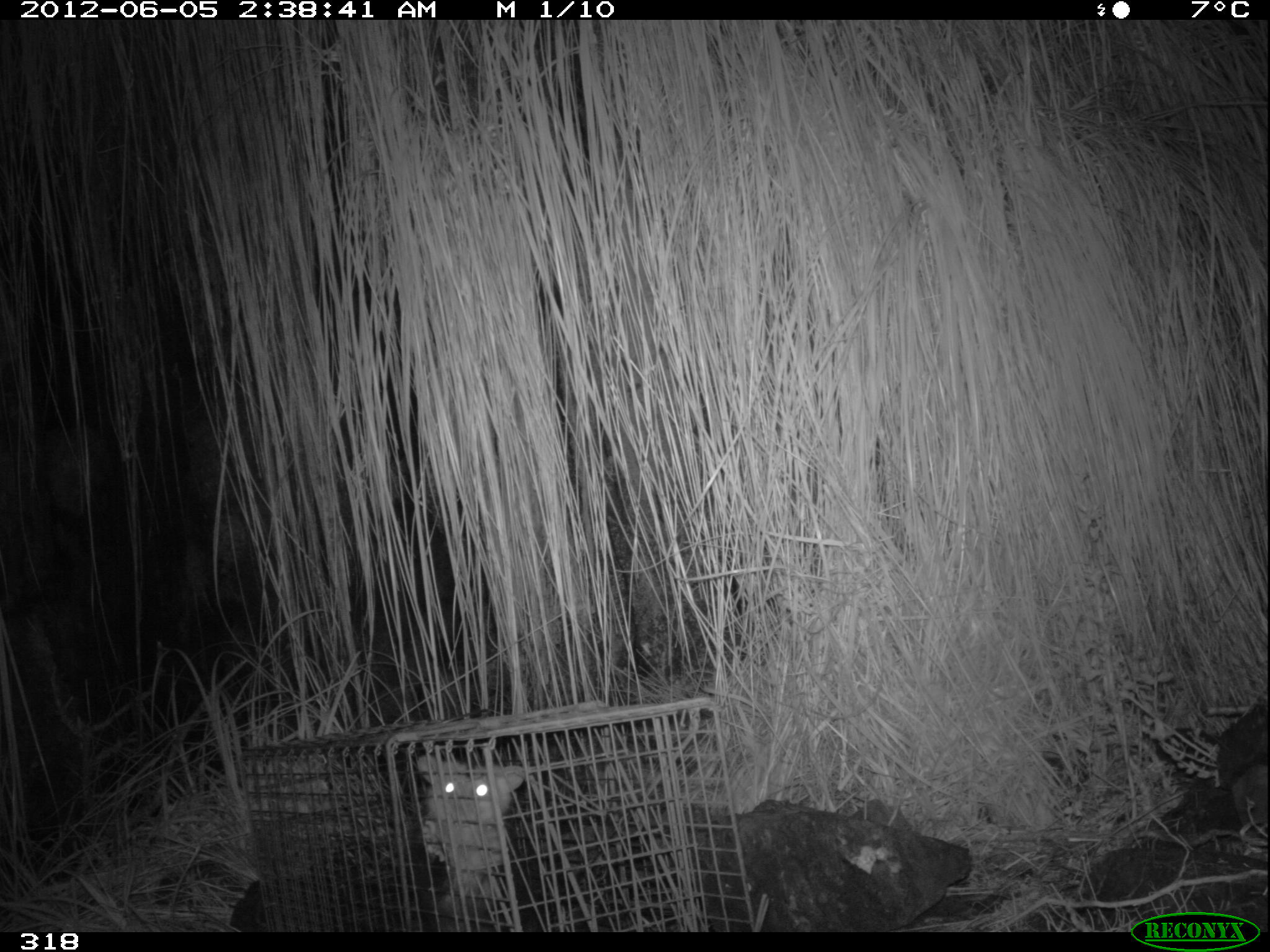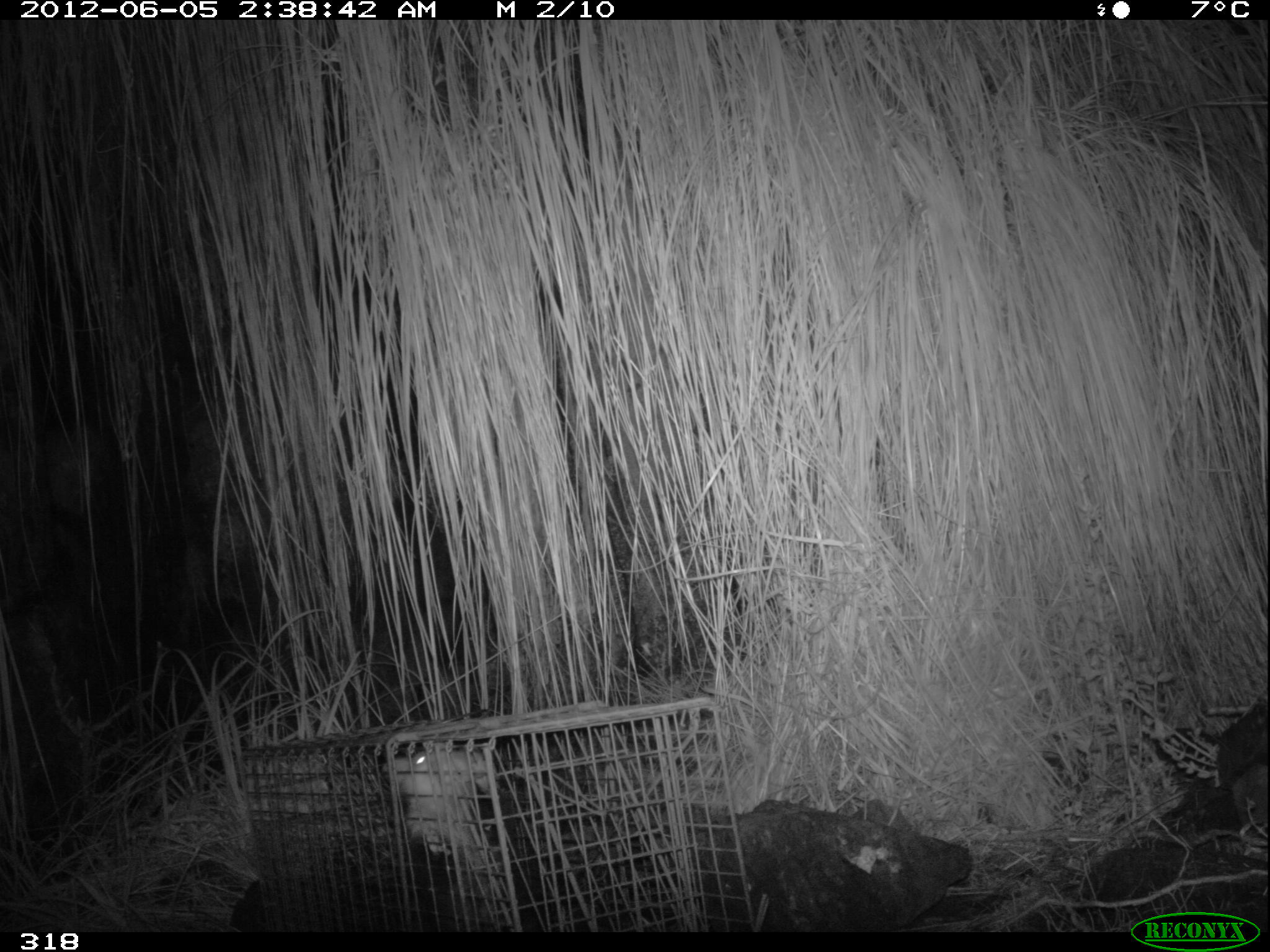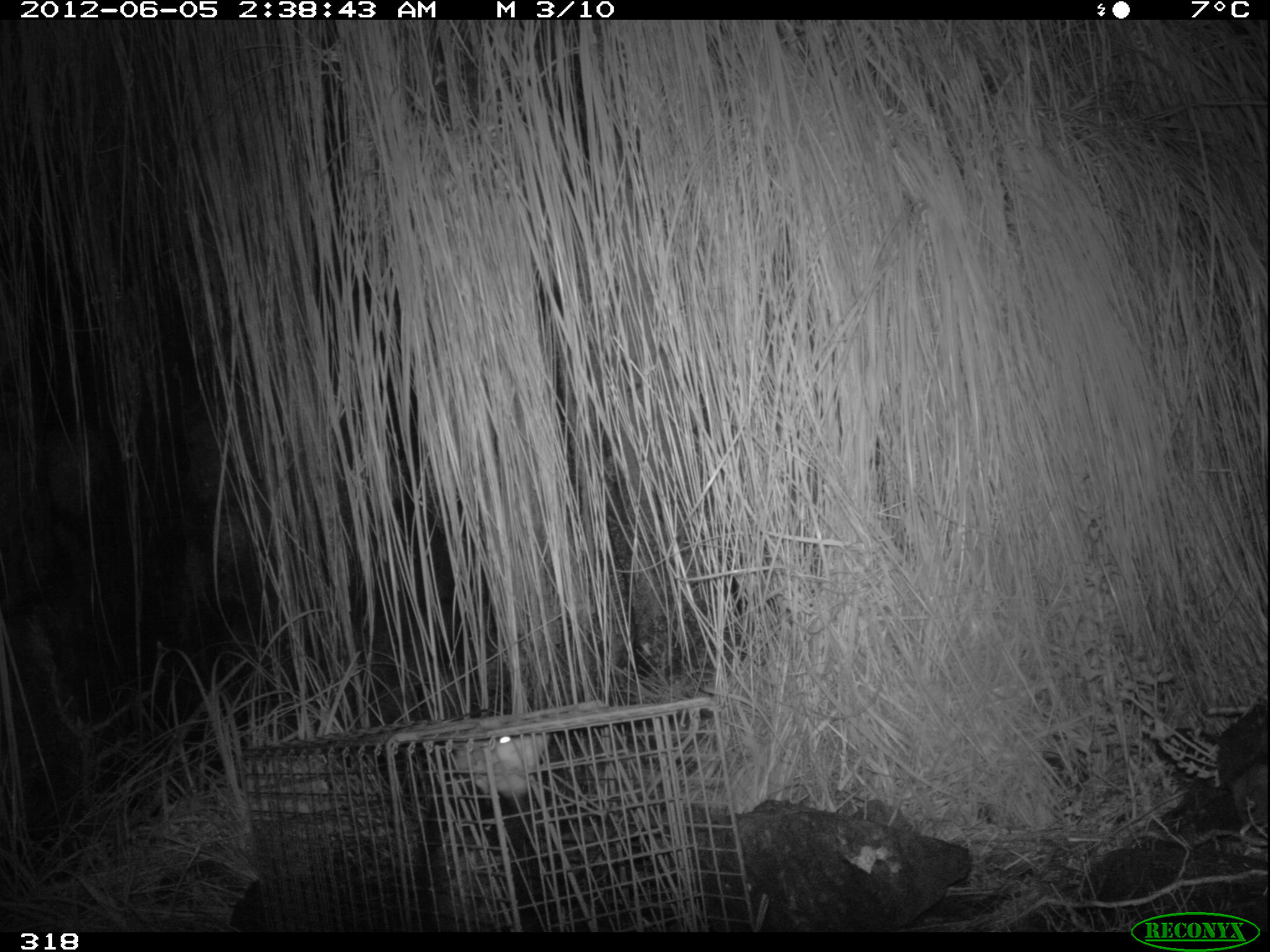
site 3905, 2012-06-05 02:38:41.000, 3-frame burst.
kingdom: Animalia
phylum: Chordata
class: Mammalia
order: Didelphimorphia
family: Didelphidae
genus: Didelphis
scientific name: Didelphis pernigra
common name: andean white-eared opossum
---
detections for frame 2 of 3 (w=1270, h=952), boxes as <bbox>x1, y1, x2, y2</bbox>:
didelphis pernigra: <bbox>384, 748, 520, 932</bbox>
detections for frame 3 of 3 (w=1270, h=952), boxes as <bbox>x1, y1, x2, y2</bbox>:
didelphis pernigra: <bbox>410, 735, 552, 931</bbox>